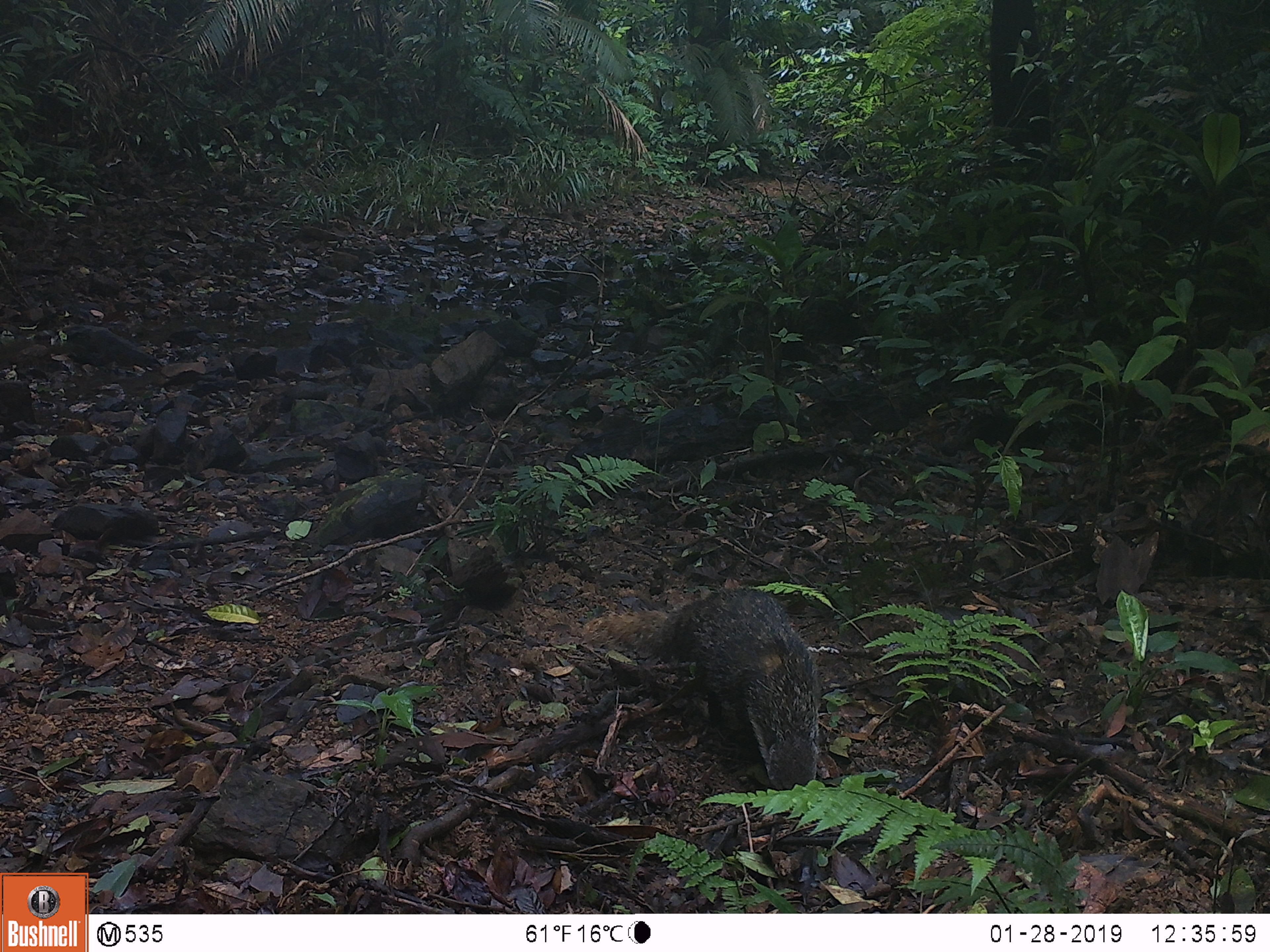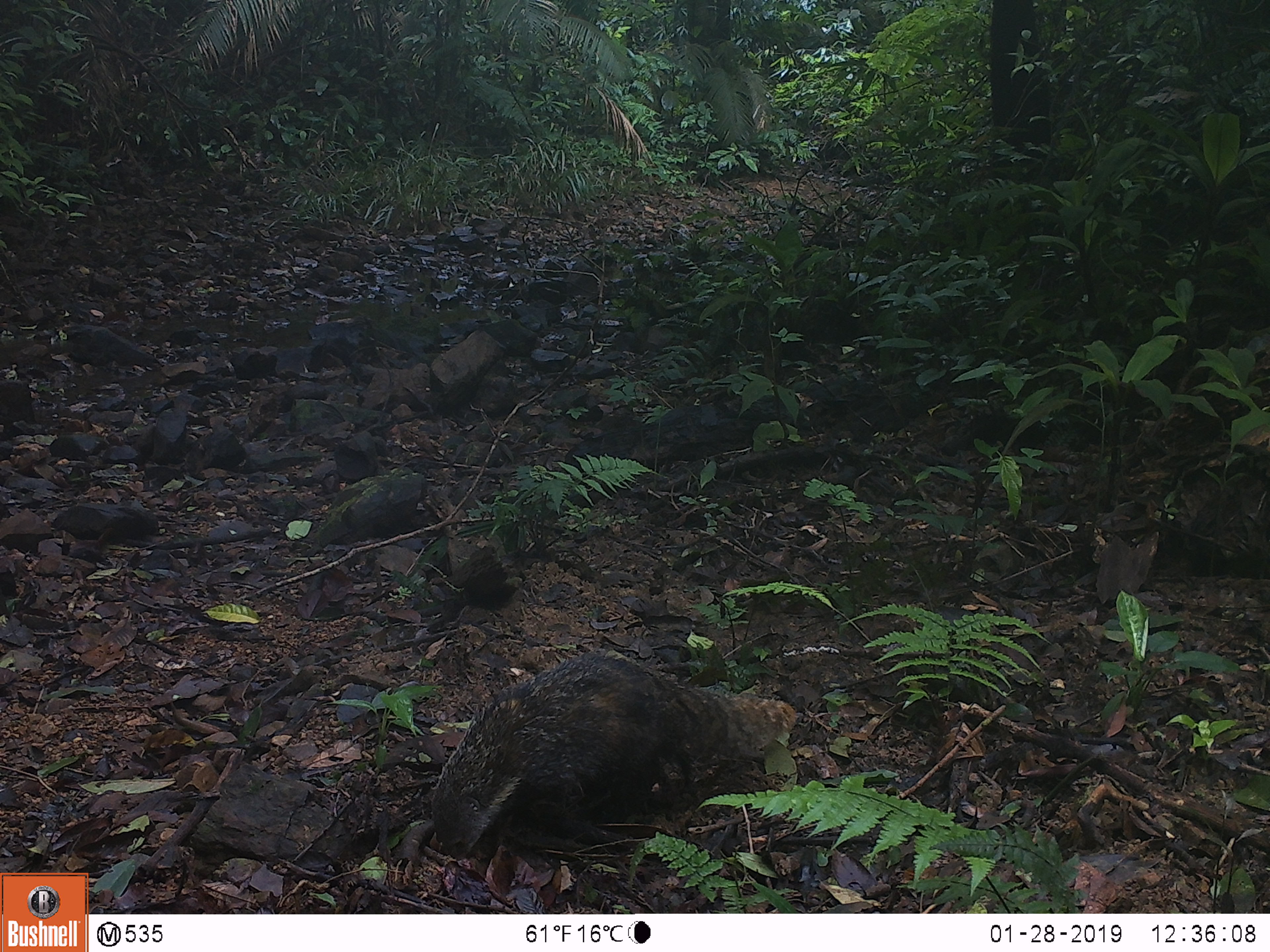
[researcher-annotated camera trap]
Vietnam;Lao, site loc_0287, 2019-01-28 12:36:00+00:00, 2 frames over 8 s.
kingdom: Animalia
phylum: Chordata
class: Mammalia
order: Carnivora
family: Herpestidae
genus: Urva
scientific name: Urva urva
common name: crab-eating mongoose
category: crab eating mongoose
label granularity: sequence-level